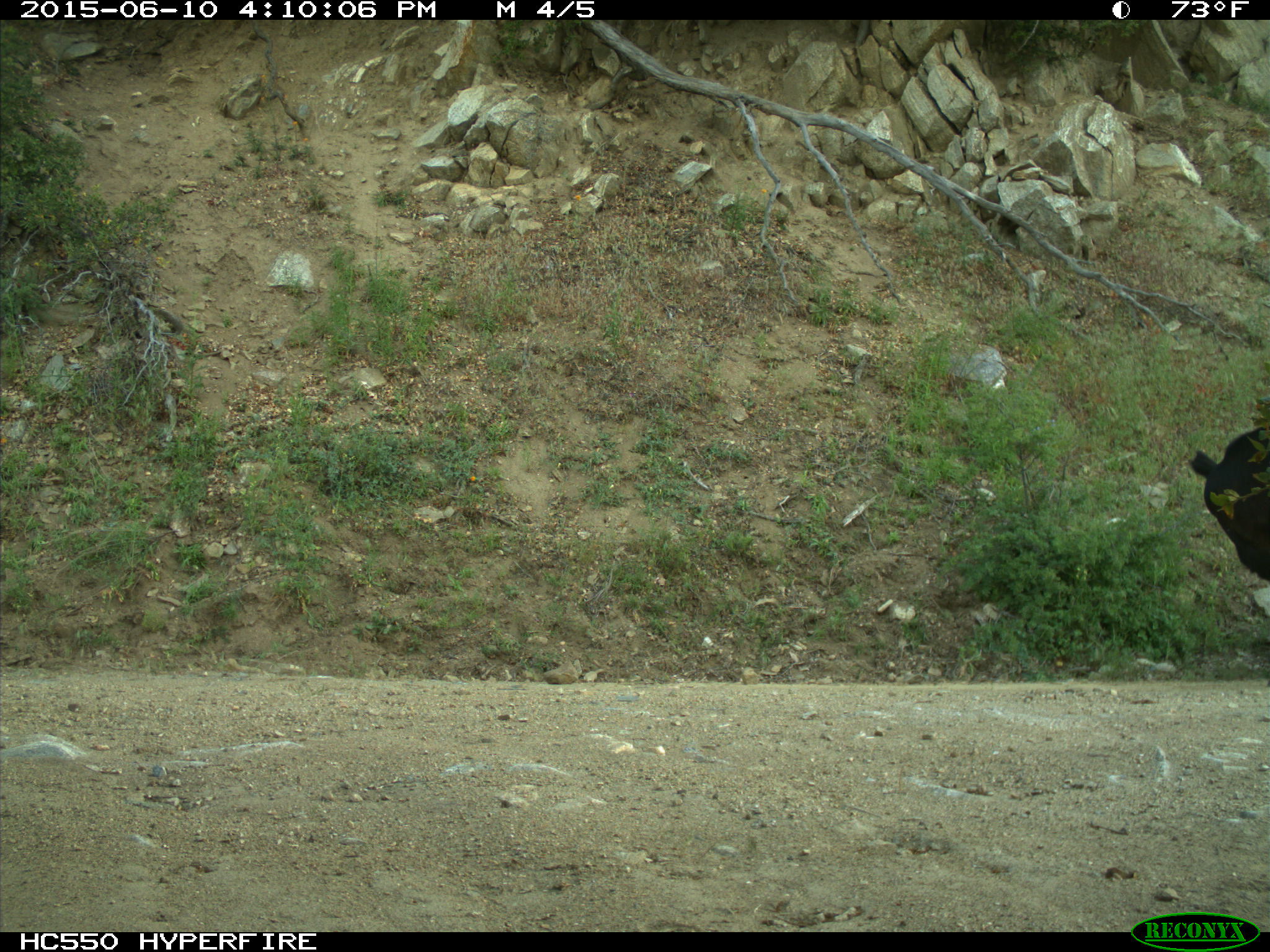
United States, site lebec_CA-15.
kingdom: Animalia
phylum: Chordata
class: Mammalia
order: Artiodactyla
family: Bovidae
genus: Bos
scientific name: Bos taurus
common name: domestic cow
Bos taurus (domestic cow).